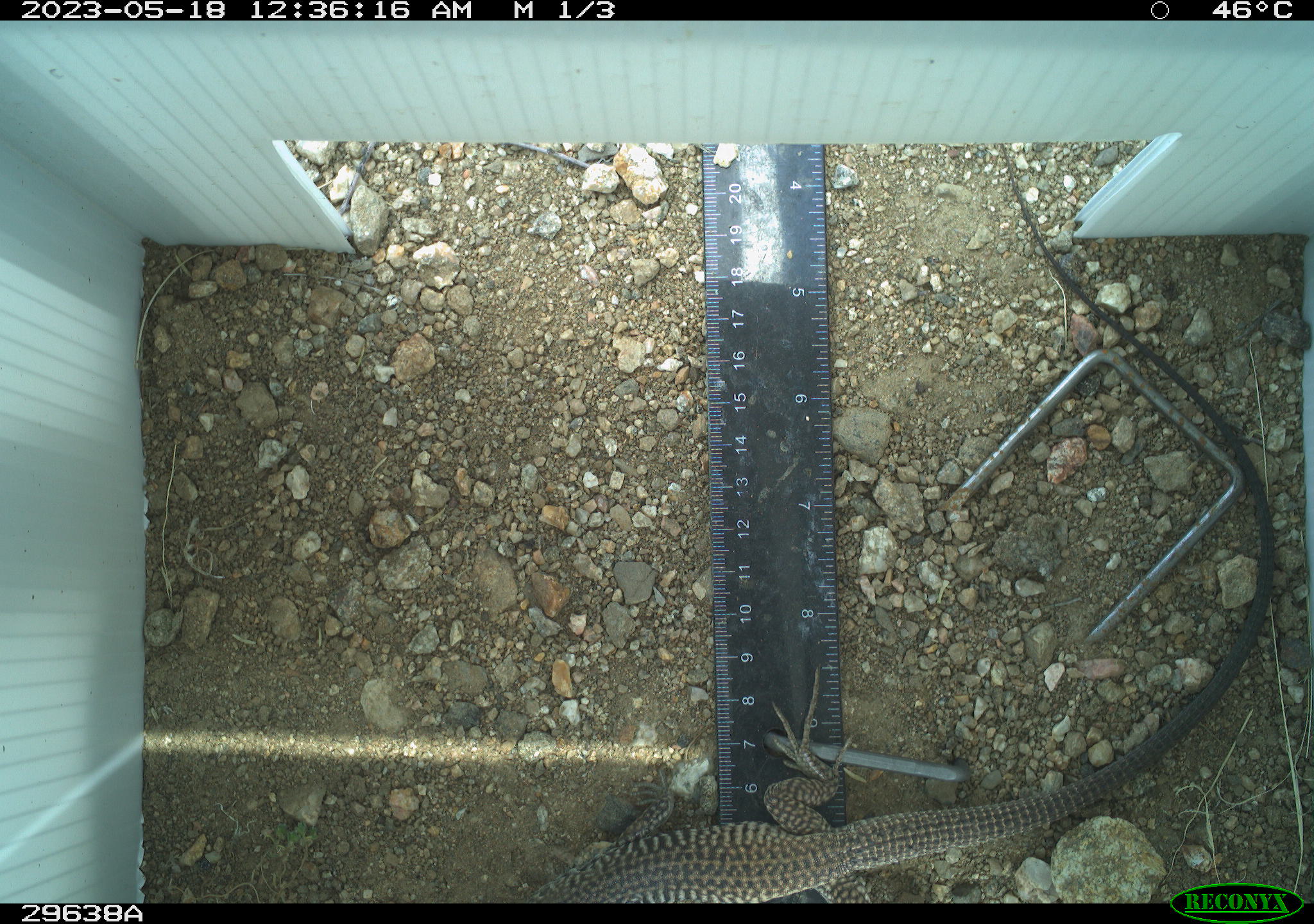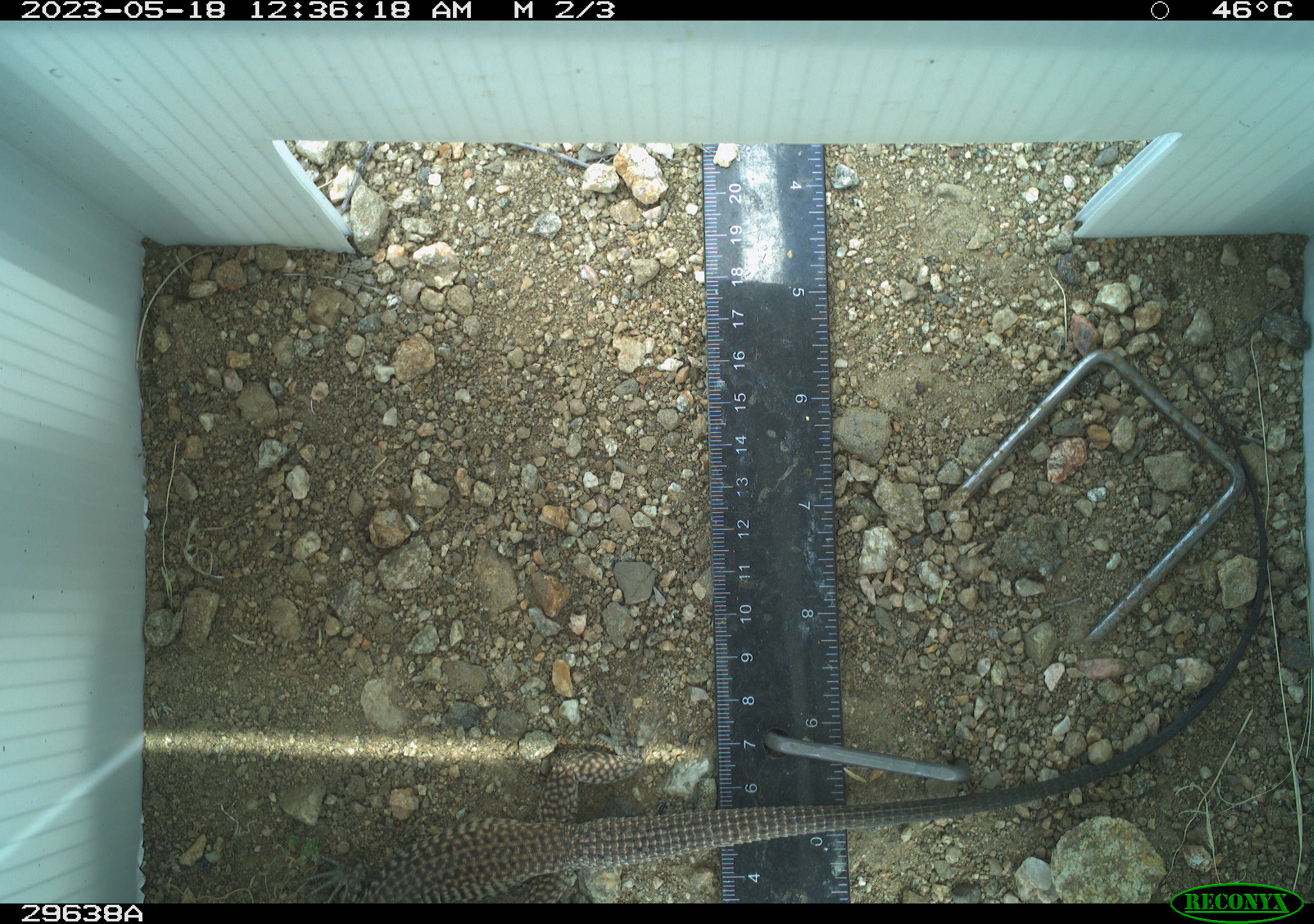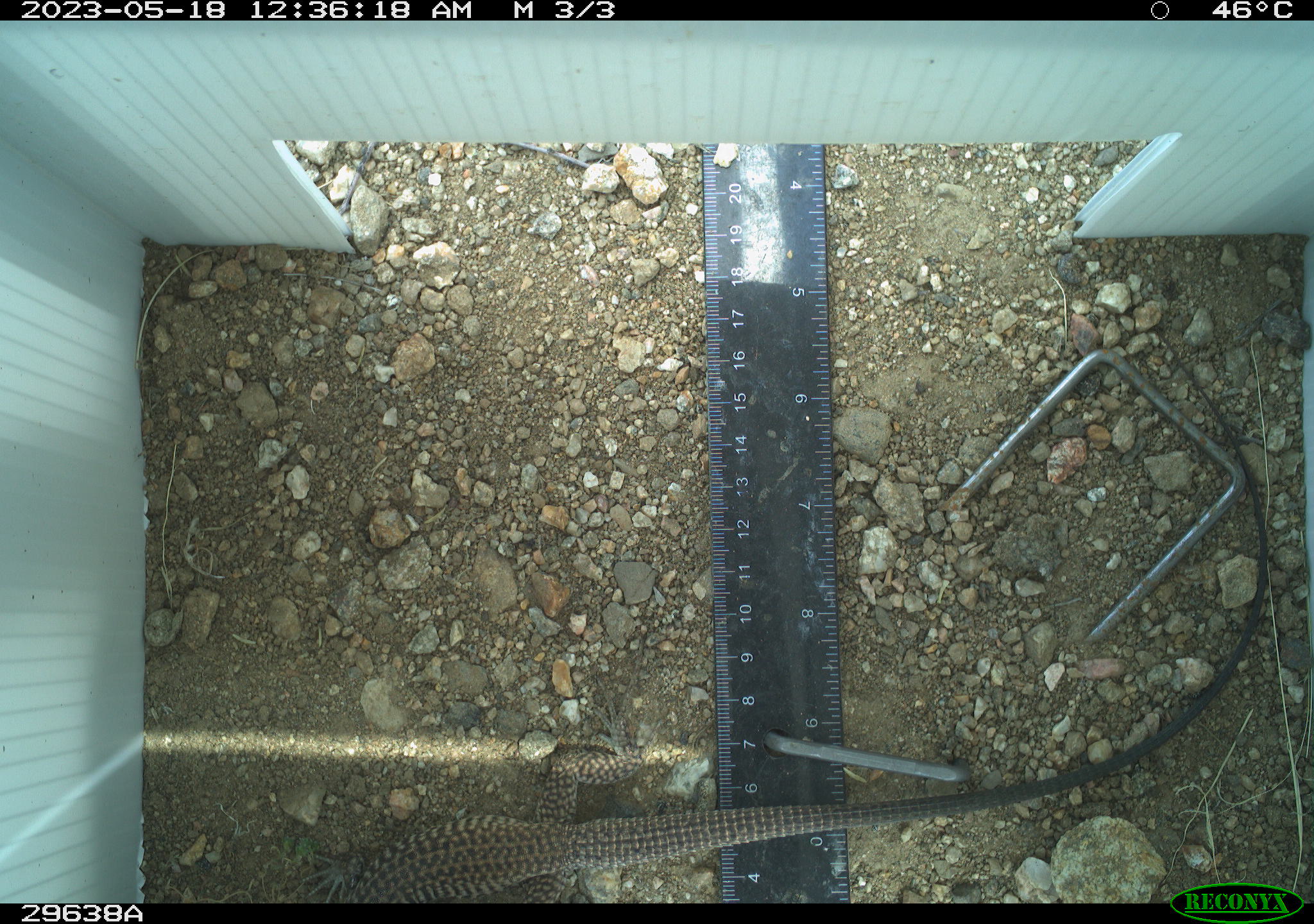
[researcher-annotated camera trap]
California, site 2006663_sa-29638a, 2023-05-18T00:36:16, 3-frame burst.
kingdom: Animalia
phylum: Chordata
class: Reptilia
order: Squamata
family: Teiidae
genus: Aspidoscelis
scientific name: Aspidoscelis tigris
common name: western whiptail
Western whiptail (Aspidoscelis tigris).